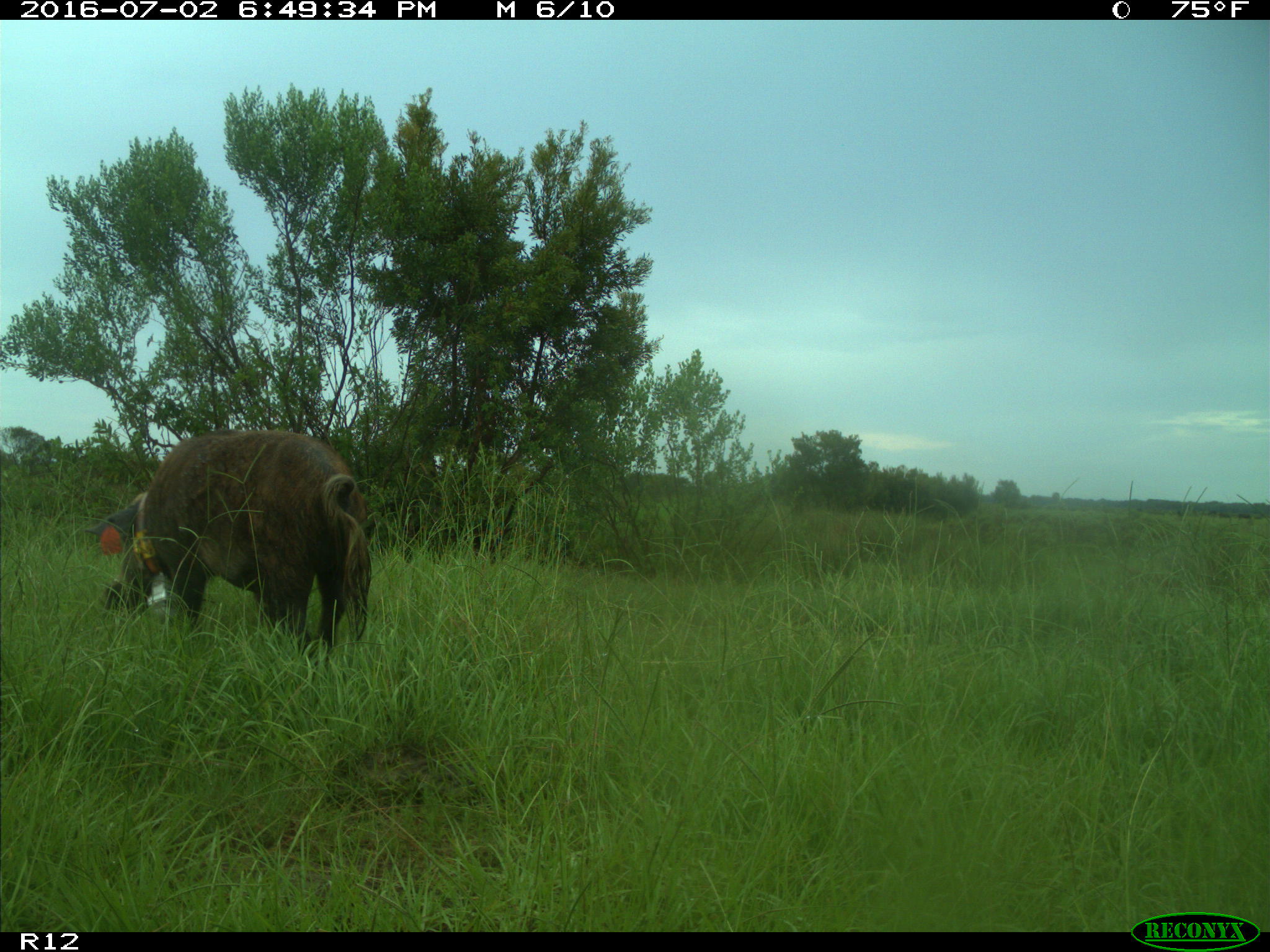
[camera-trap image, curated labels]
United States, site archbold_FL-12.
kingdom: Animalia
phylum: Chordata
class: Mammalia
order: Artiodactyla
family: Suidae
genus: Sus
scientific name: Sus scrofa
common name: wild boar